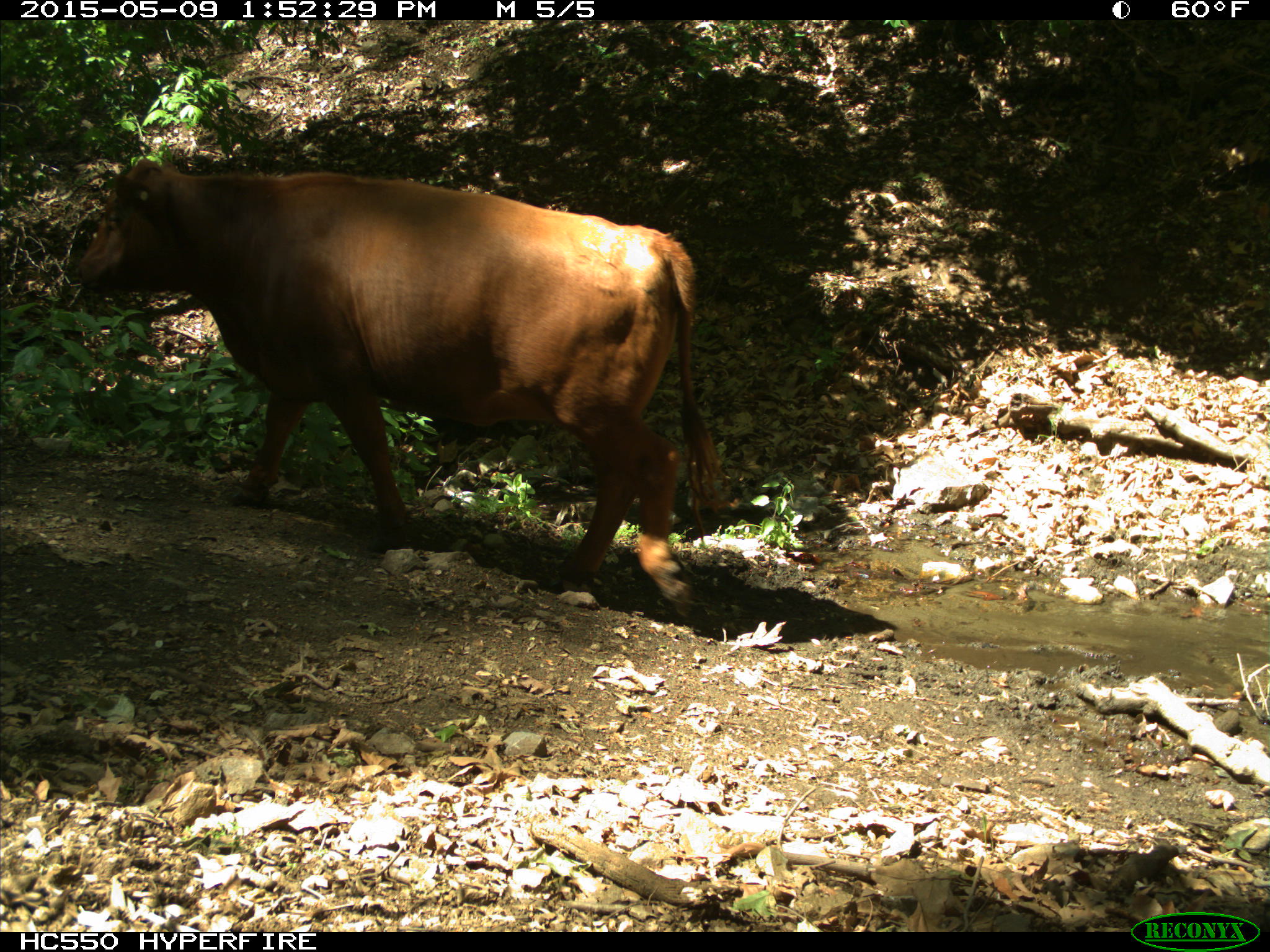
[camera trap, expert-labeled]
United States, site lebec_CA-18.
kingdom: Animalia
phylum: Chordata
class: Mammalia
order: Artiodactyla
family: Bovidae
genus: Bos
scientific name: Bos taurus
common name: domestic cow